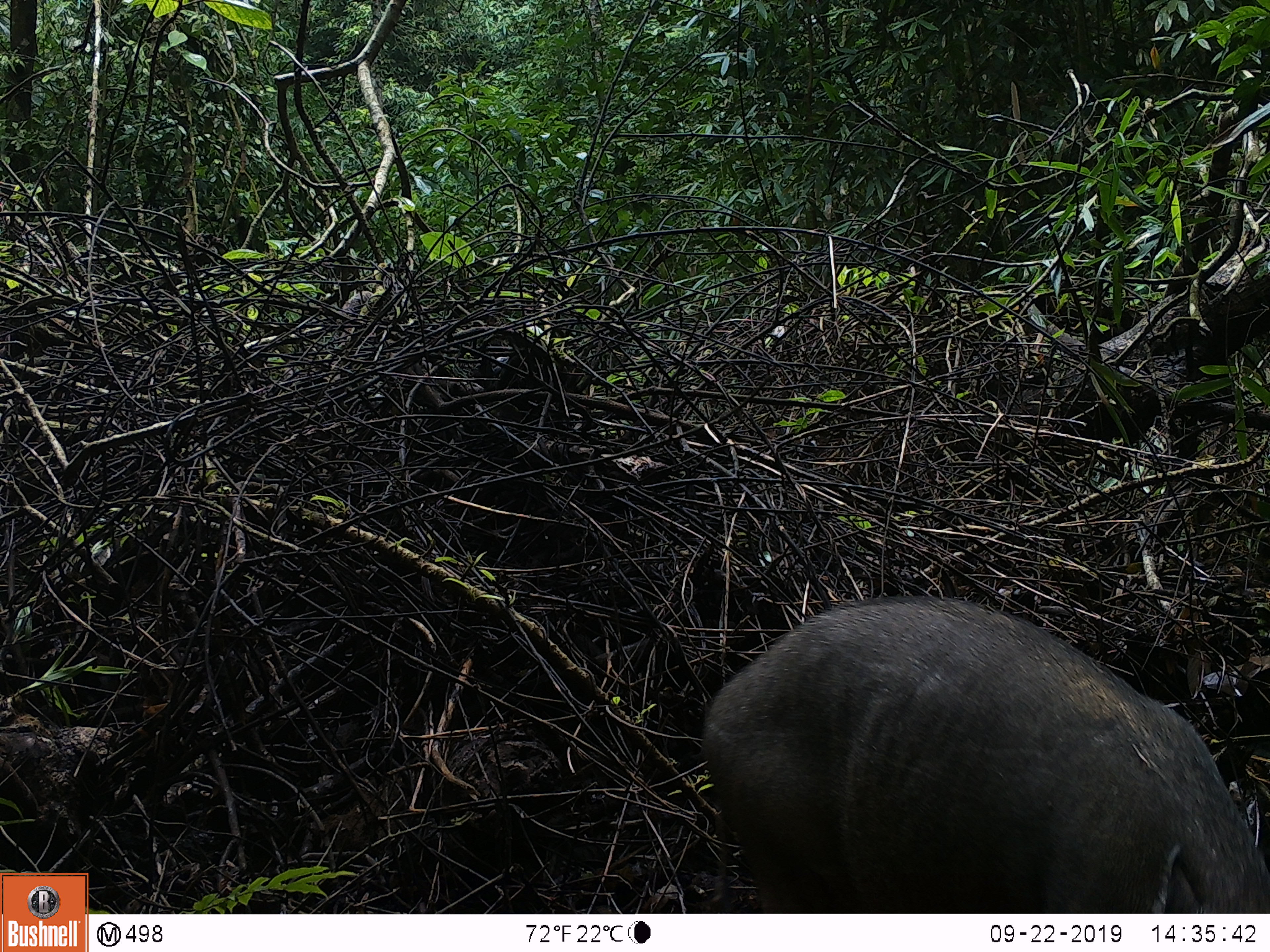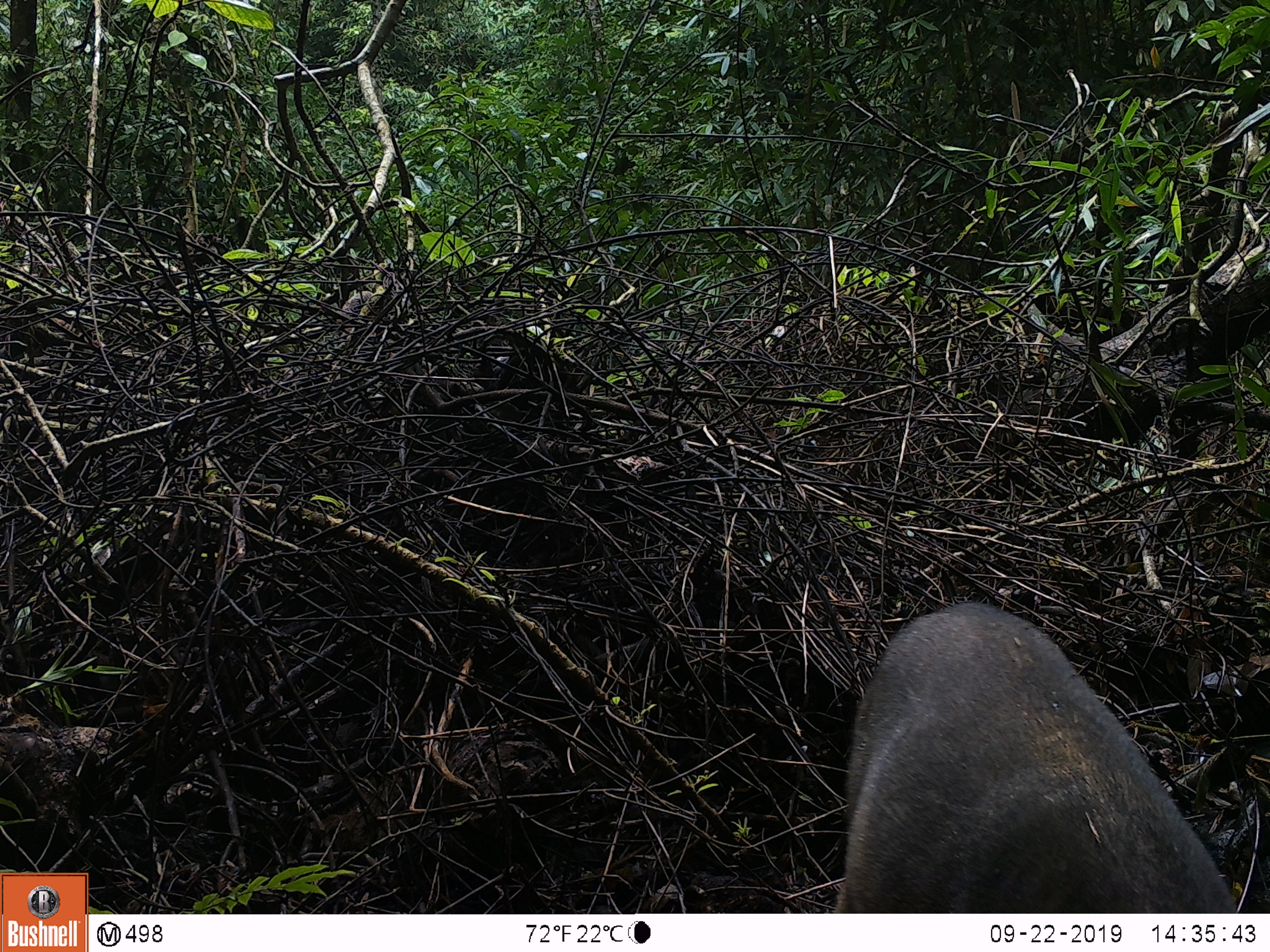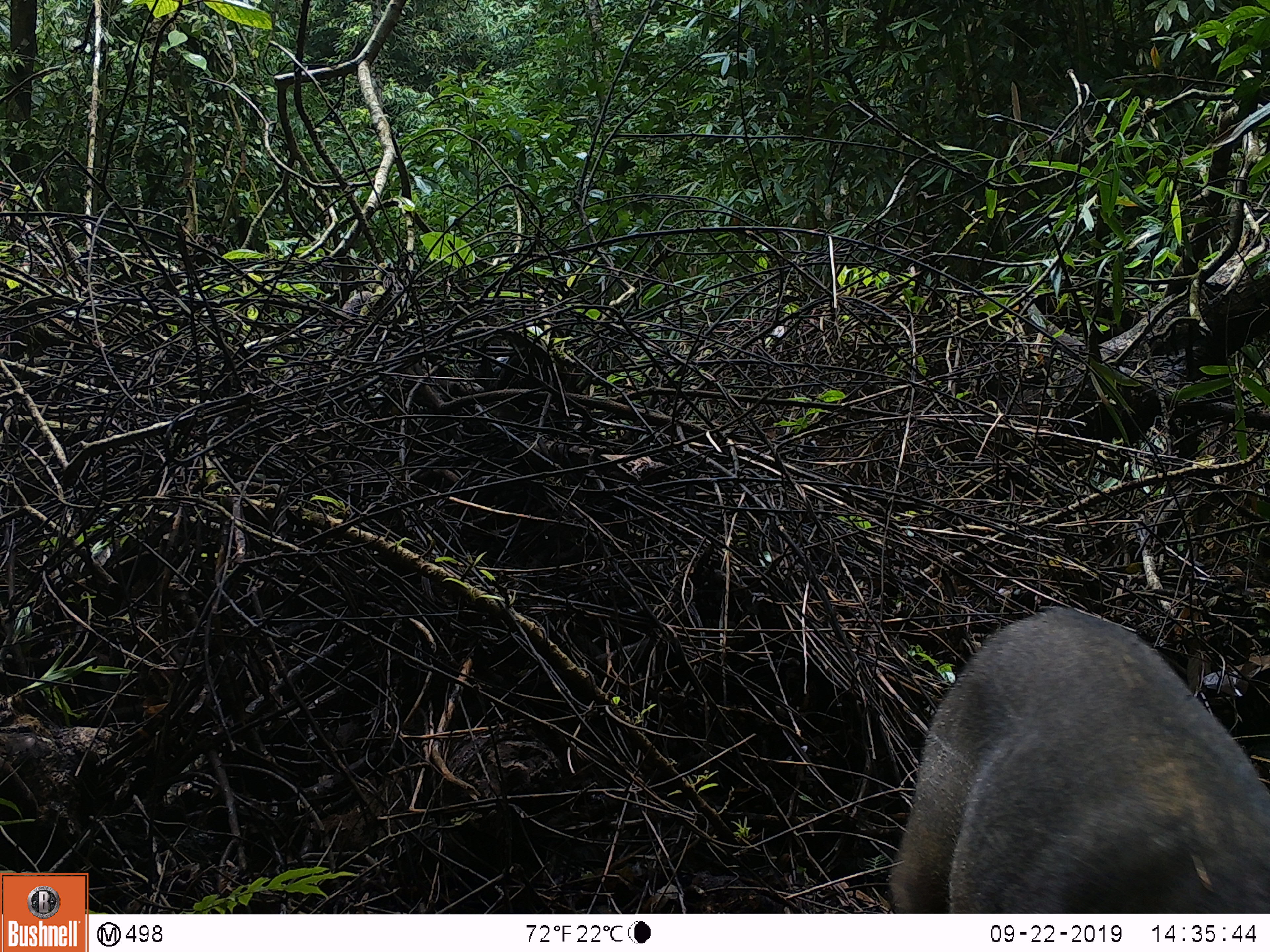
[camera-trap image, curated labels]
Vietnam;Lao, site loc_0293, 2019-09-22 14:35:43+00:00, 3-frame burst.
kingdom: Animalia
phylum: Chordata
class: Mammalia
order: Artiodactyla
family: Suidae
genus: Sus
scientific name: Sus scrofa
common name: eurasian wild pig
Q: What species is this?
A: Eurasian wild pig (Sus scrofa).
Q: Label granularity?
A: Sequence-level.